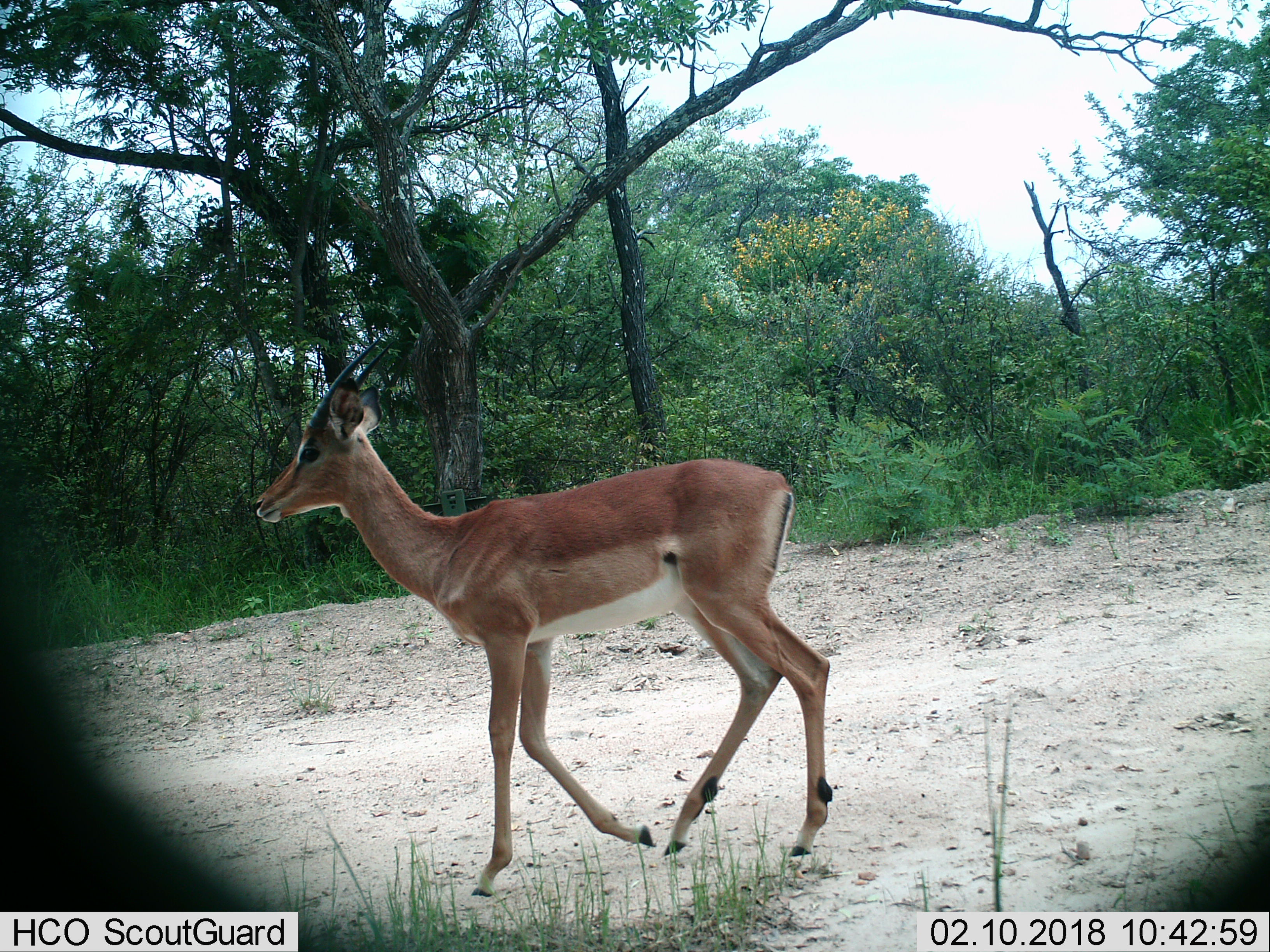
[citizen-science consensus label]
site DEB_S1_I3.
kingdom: Animalia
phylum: Chordata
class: Mammalia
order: Artiodactyla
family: Bovidae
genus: Aepyceros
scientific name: Aepyceros melampus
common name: impala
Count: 1.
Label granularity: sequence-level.